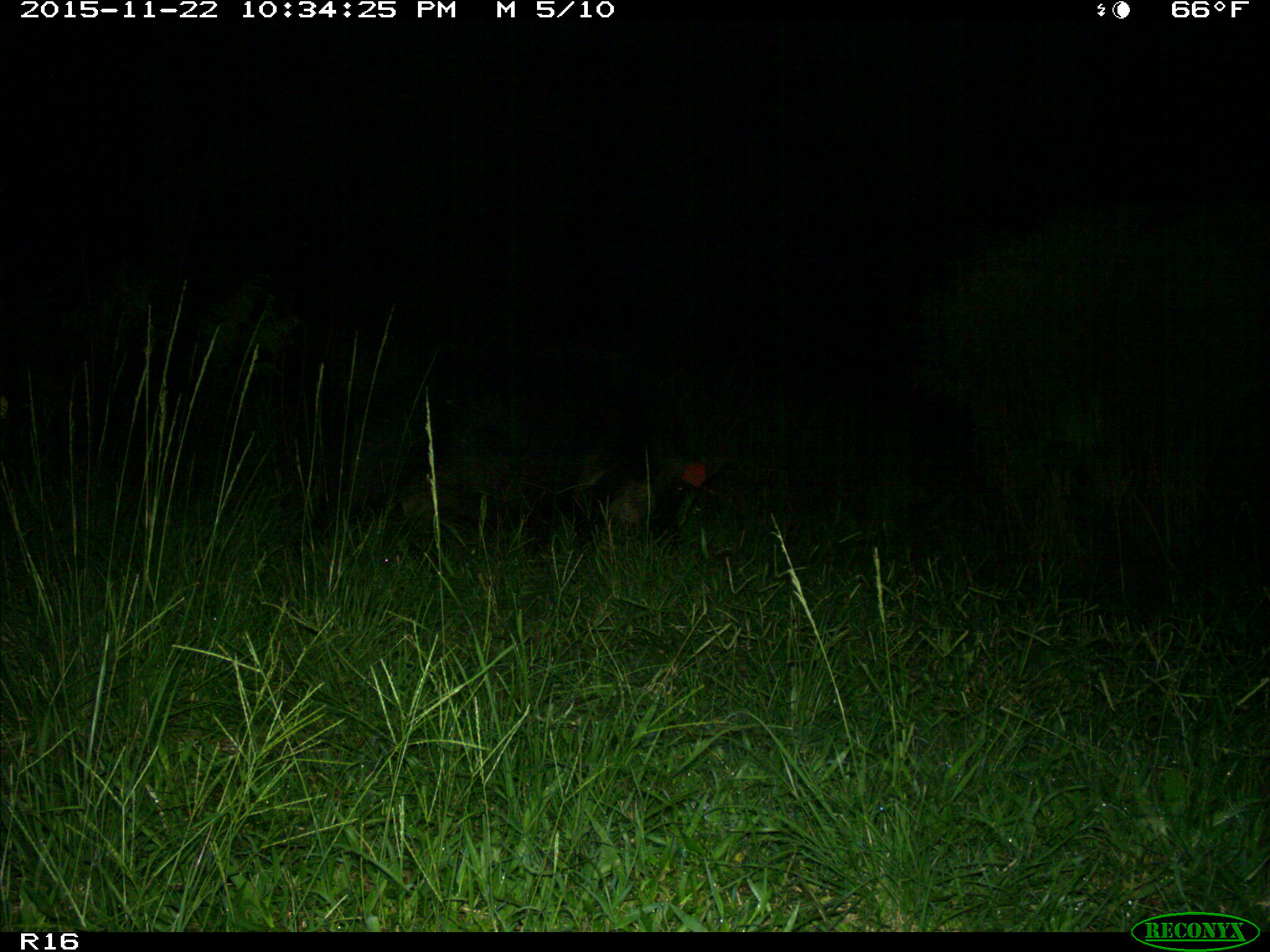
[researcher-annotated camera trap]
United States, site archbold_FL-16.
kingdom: Animalia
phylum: Chordata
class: Mammalia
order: Artiodactyla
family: Suidae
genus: Sus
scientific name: Sus scrofa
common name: wild boar